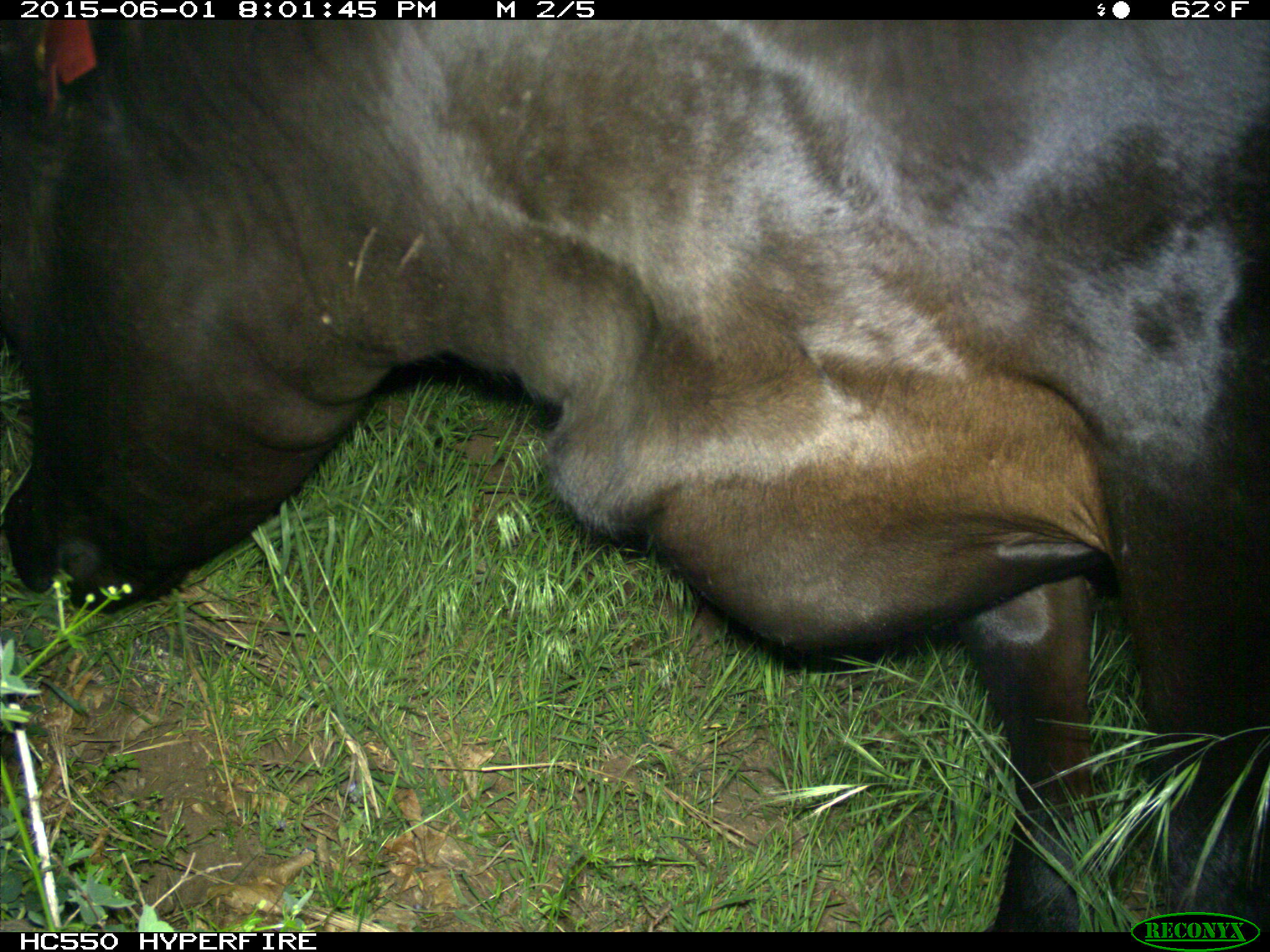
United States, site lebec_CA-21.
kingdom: Animalia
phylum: Chordata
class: Mammalia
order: Artiodactyla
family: Bovidae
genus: Bos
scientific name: Bos taurus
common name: domestic cow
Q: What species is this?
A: Bos taurus (domestic cow).